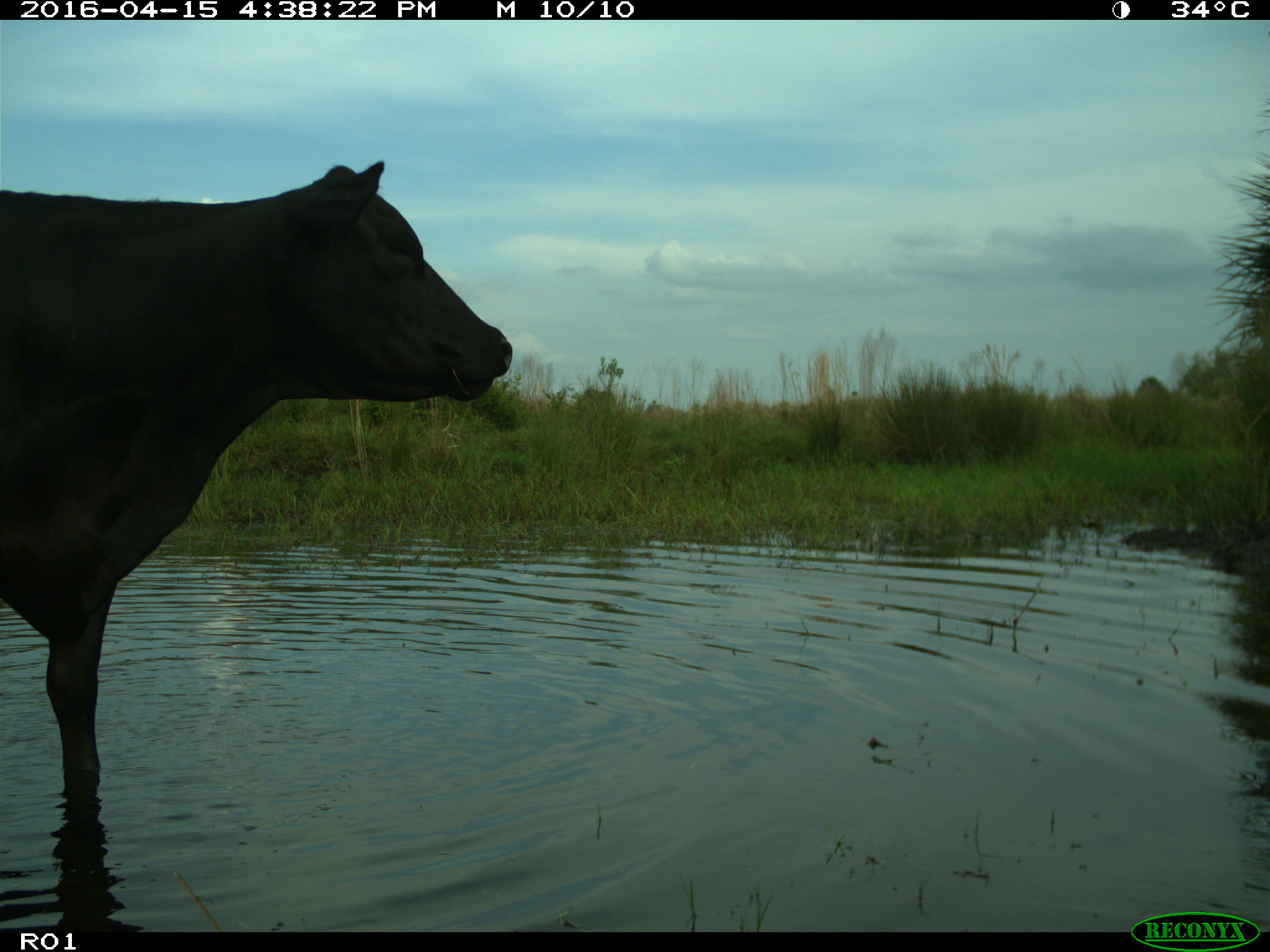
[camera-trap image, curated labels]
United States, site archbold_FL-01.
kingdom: Animalia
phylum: Chordata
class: Mammalia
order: Artiodactyla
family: Bovidae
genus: Bos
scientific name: Bos taurus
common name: domestic cow